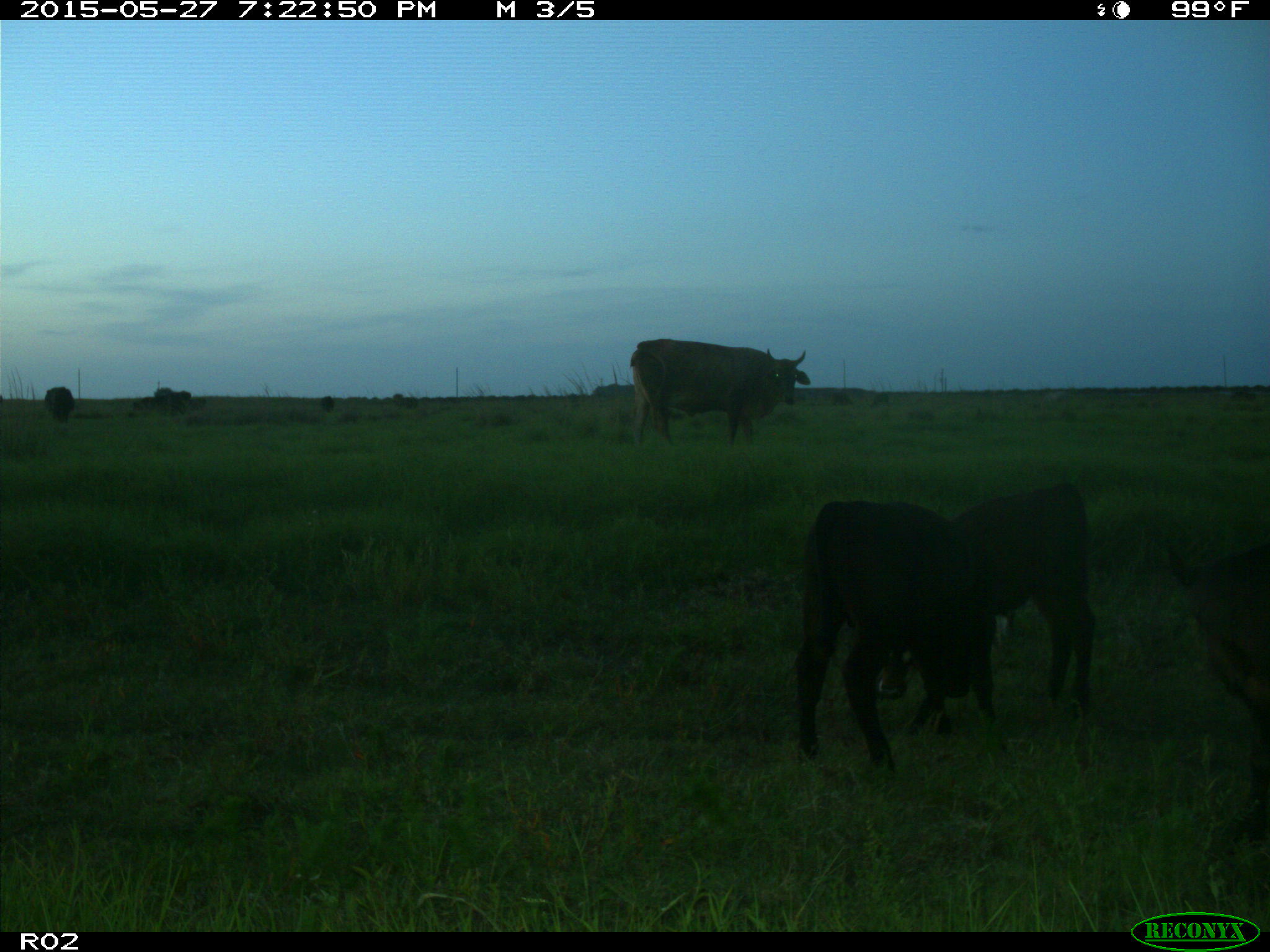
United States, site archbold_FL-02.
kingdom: Animalia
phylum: Chordata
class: Mammalia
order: Artiodactyla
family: Bovidae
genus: Bos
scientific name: Bos taurus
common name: domestic cow